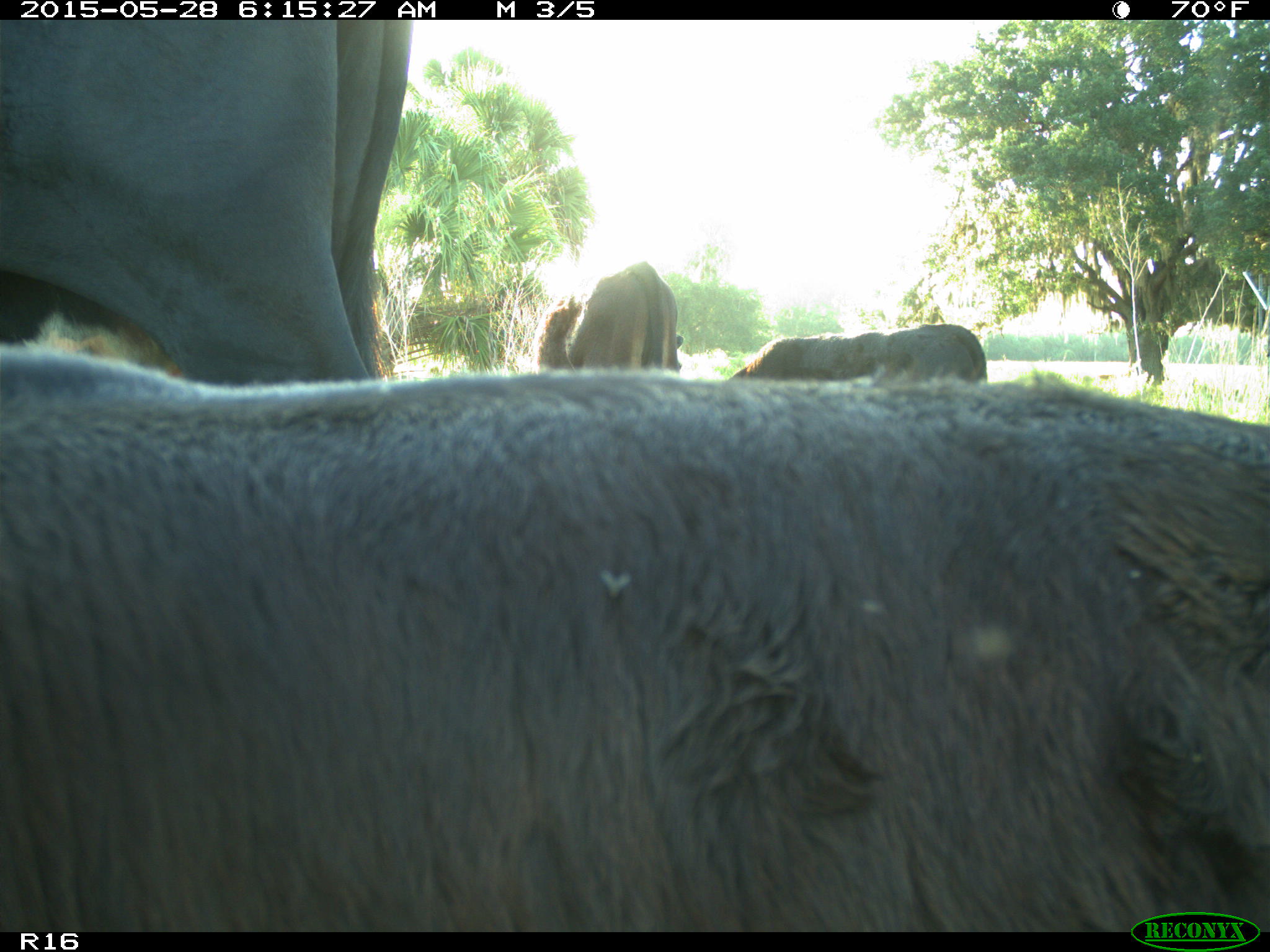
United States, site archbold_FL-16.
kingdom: Animalia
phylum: Chordata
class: Mammalia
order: Artiodactyla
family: Bovidae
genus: Bos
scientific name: Bos taurus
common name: domestic cow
Bos taurus (domestic cow).